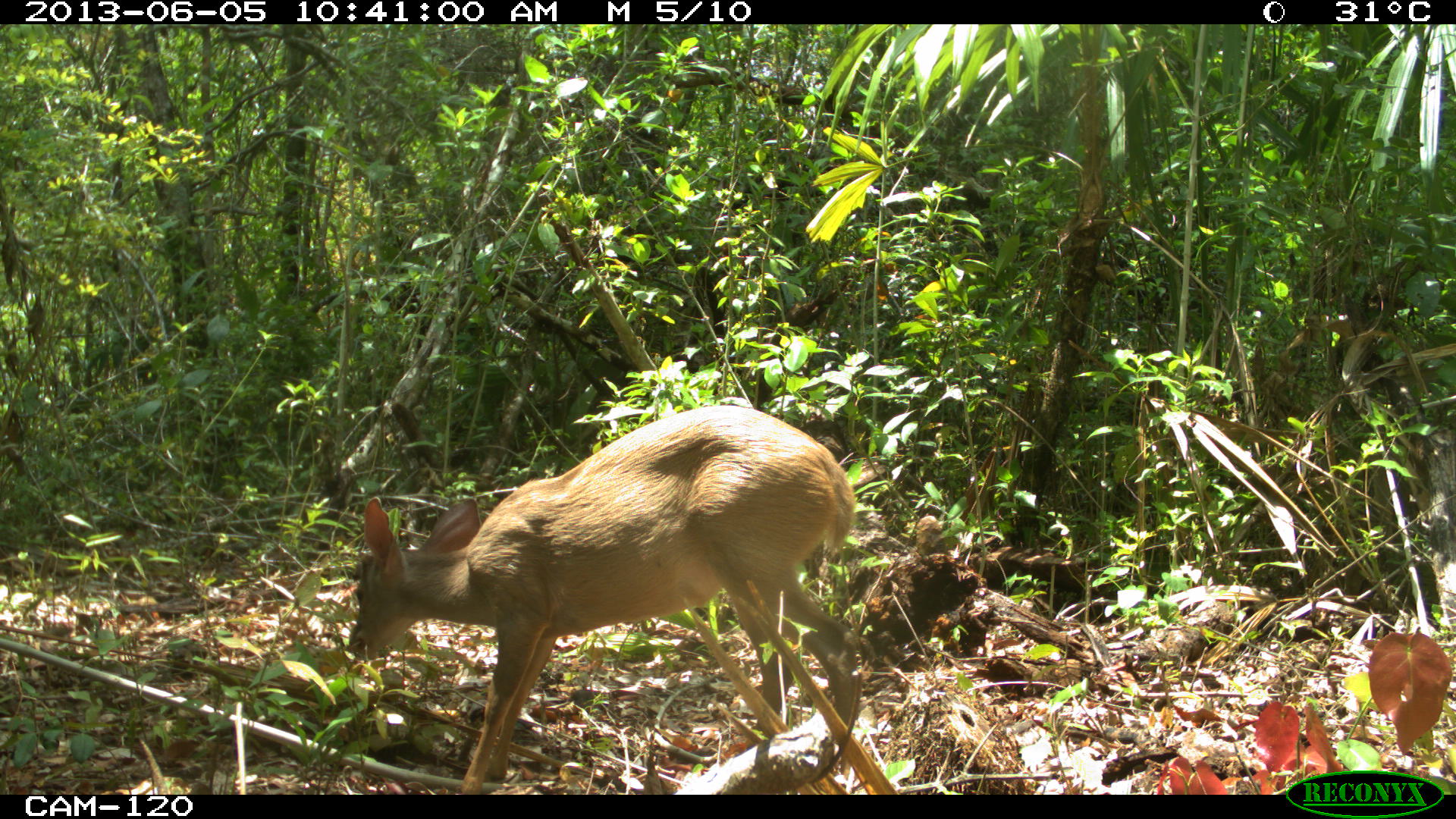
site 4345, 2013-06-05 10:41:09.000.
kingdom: Animalia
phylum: Chordata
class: Mammalia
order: Artiodactyla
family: Cervidae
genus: Odocoileus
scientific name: Odocoileus pandora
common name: yucatán brown brocket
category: mazama pandora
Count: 1.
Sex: female.